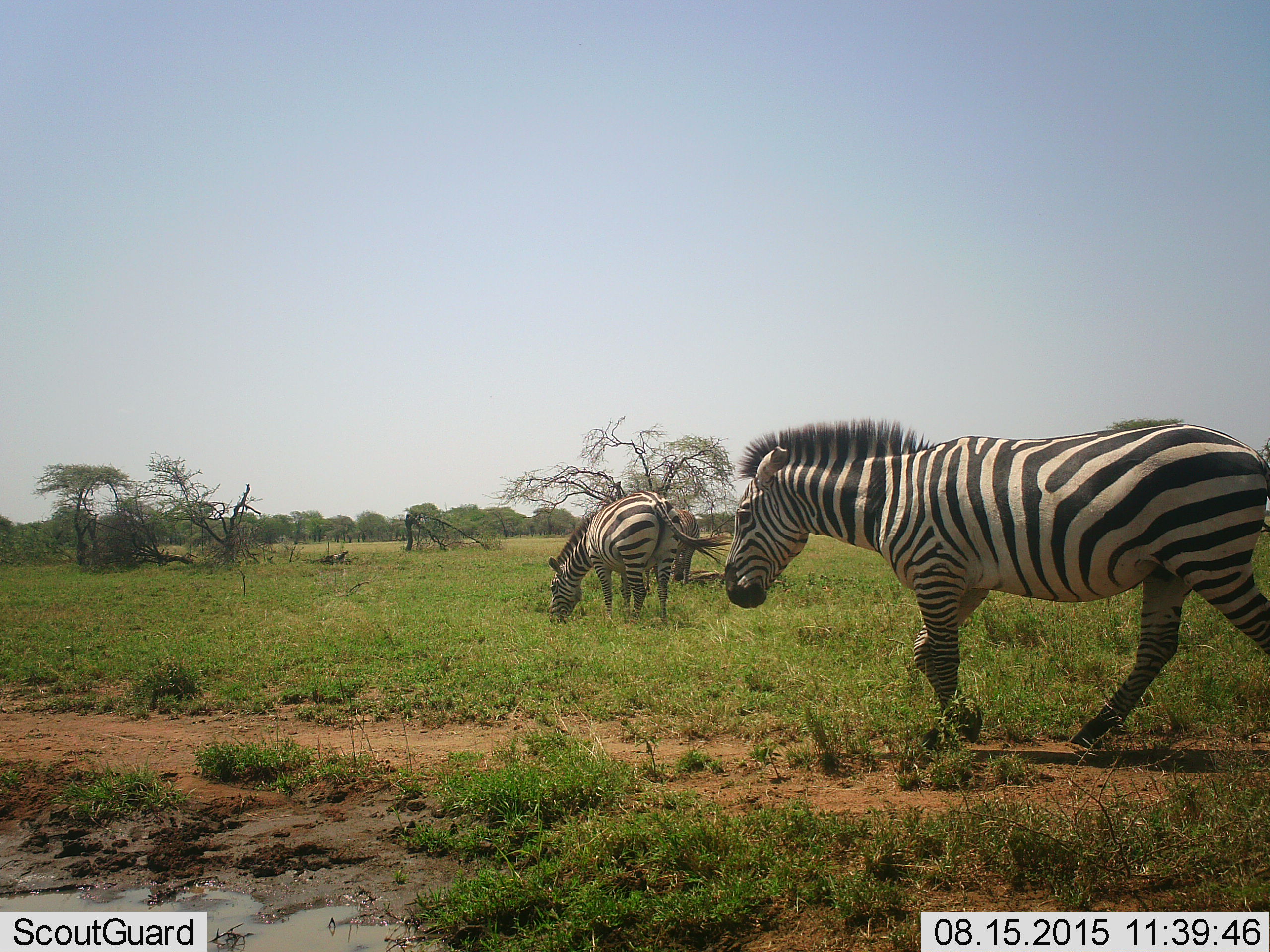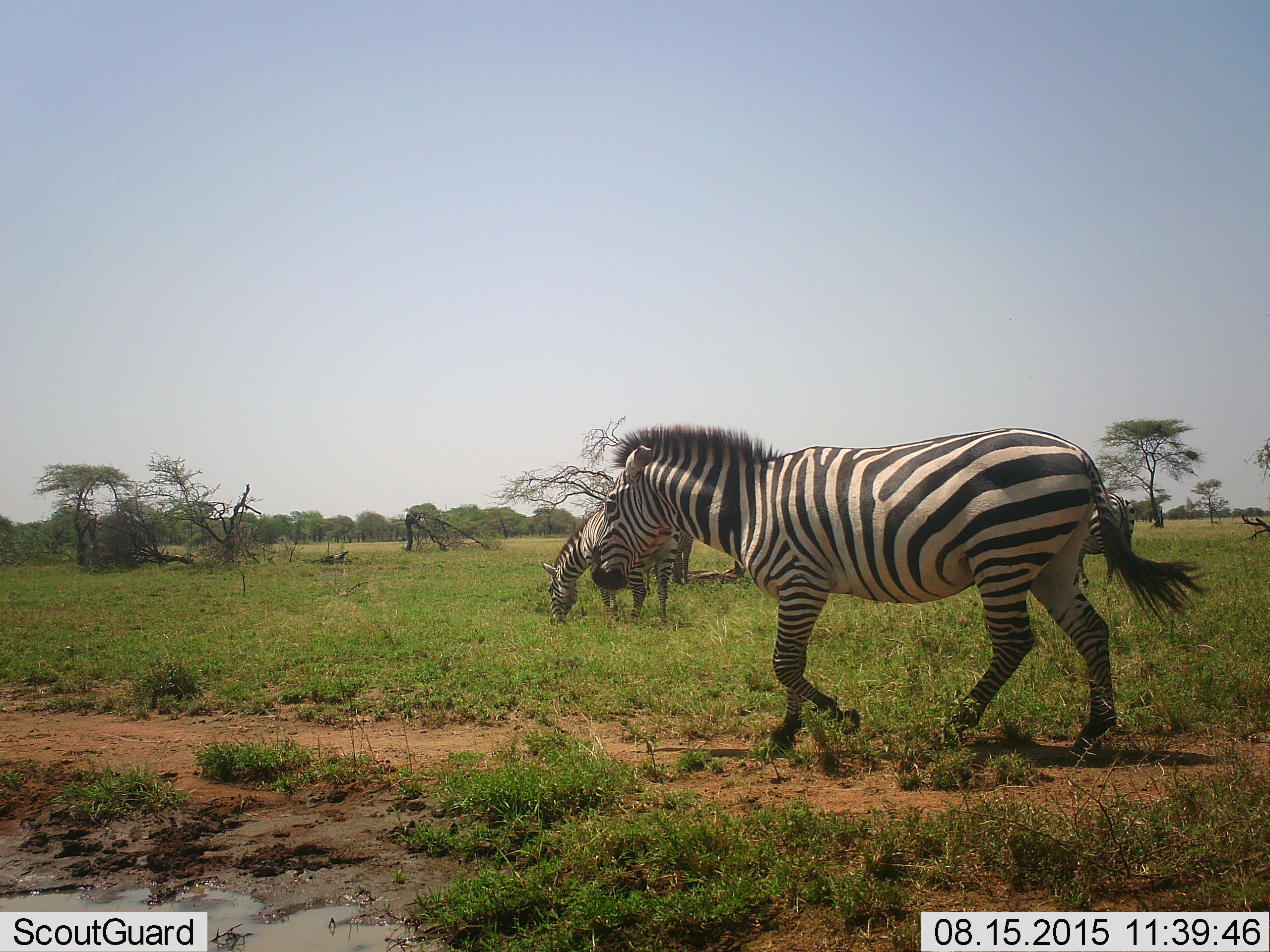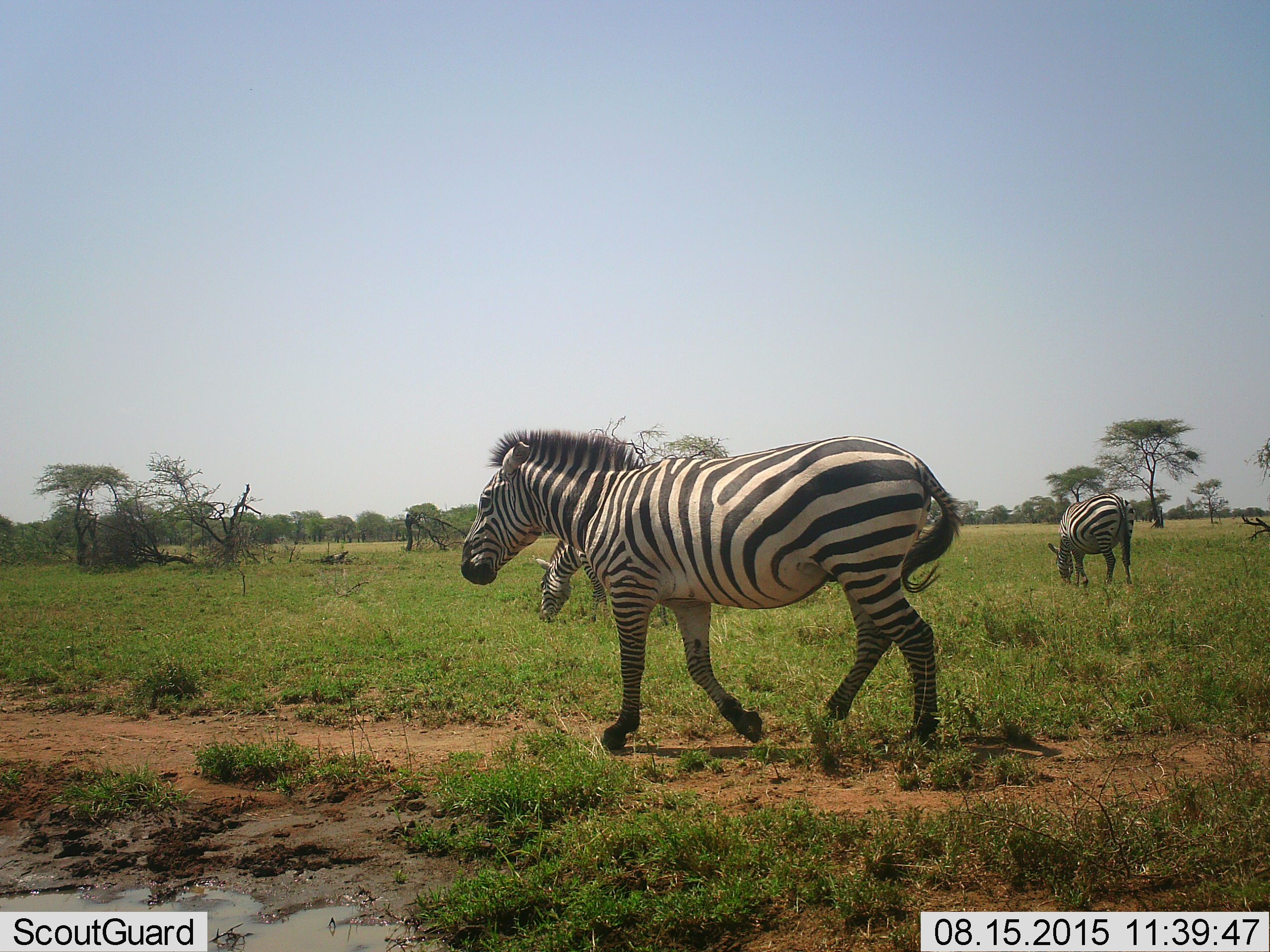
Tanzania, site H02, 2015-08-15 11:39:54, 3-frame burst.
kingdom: Animalia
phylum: Chordata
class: Mammalia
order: Perissodactyla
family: Equidae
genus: Equus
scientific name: Equus quagga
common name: plains zebra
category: zebra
Zebra (plains zebra) (Equus quagga), count 4. Behavior (volunteer vote fractions): standing 20%, resting 0%, moving 80%, interacting 0%. Young present (vote fraction): 0%. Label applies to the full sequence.